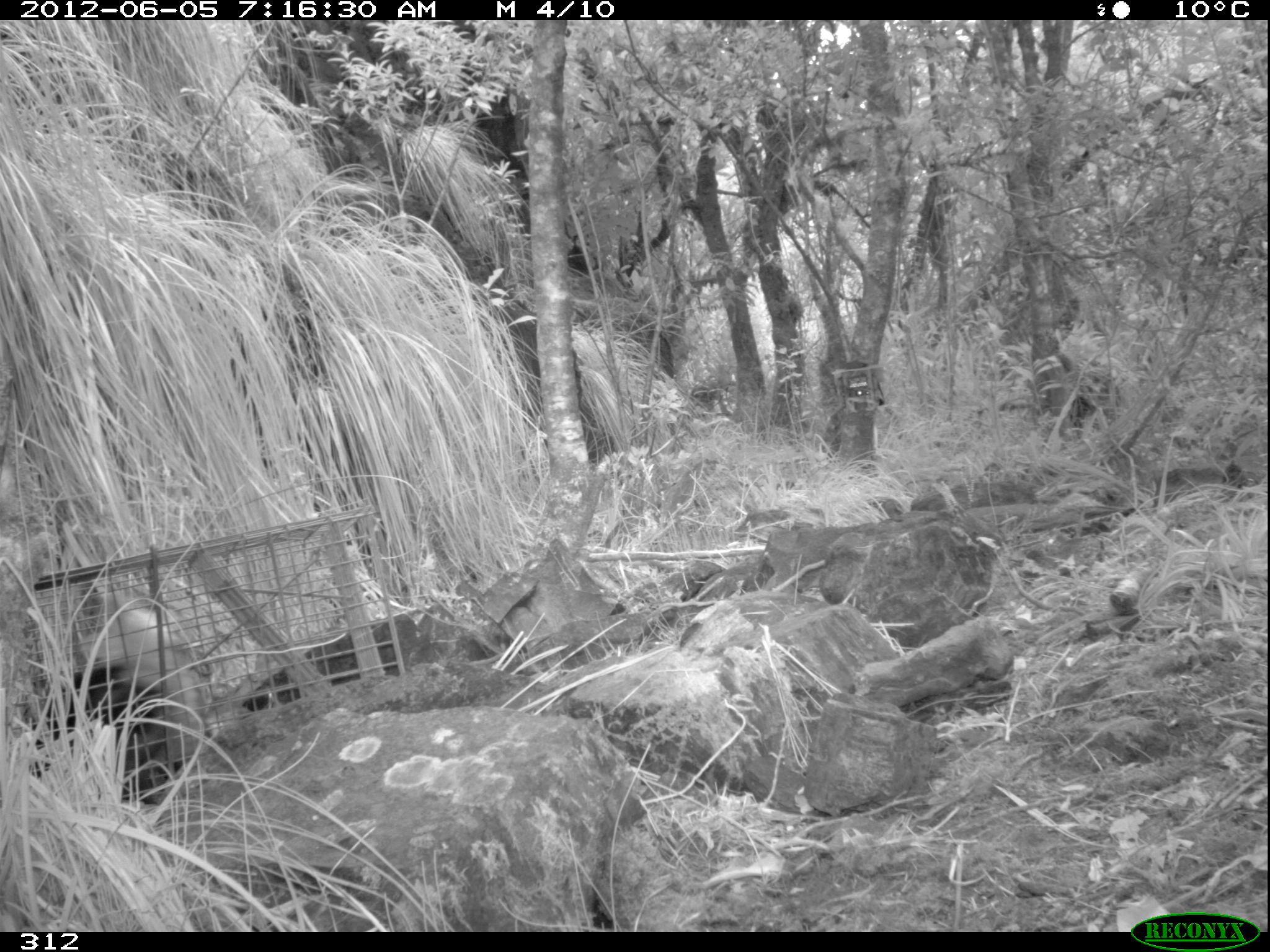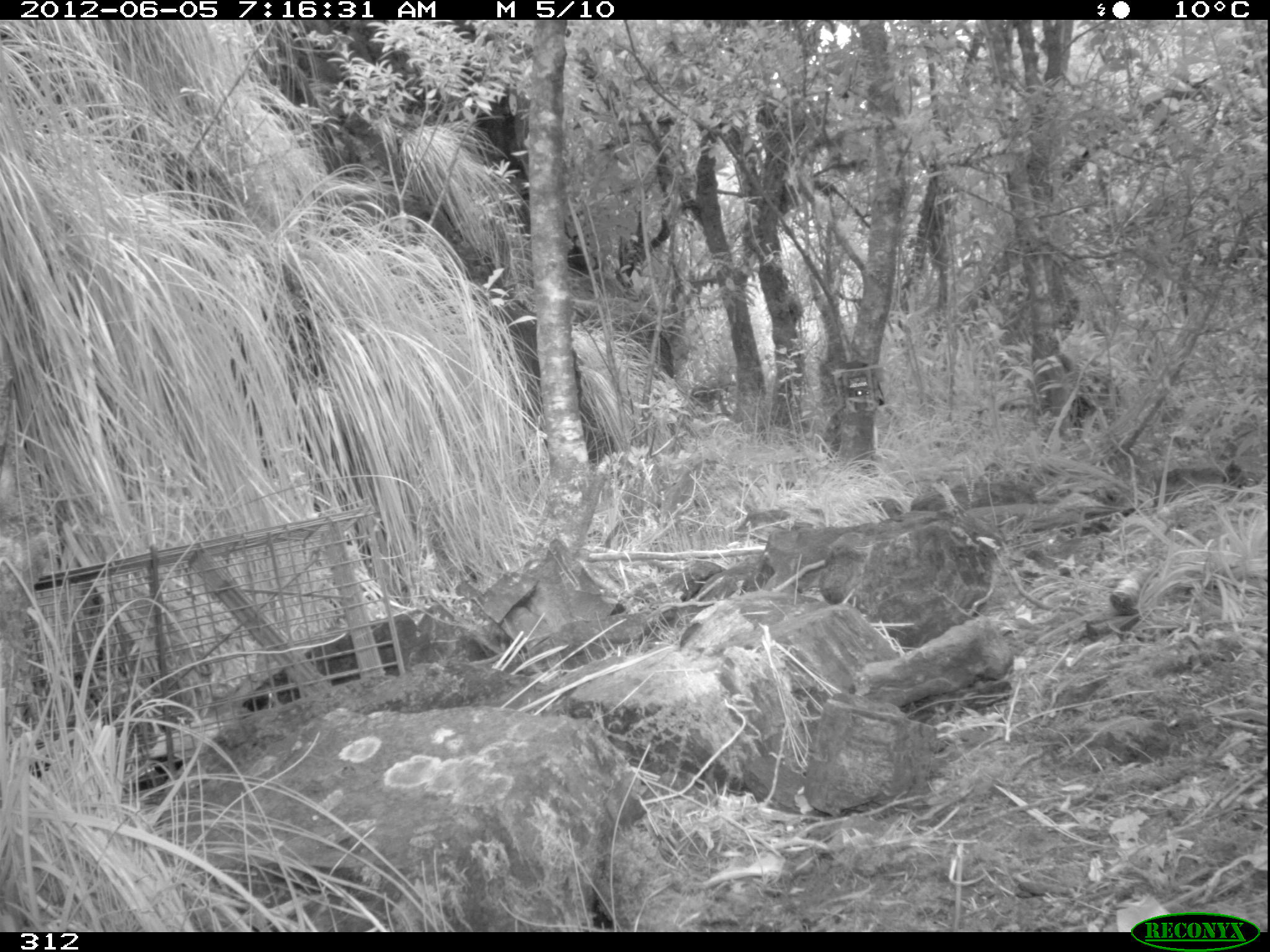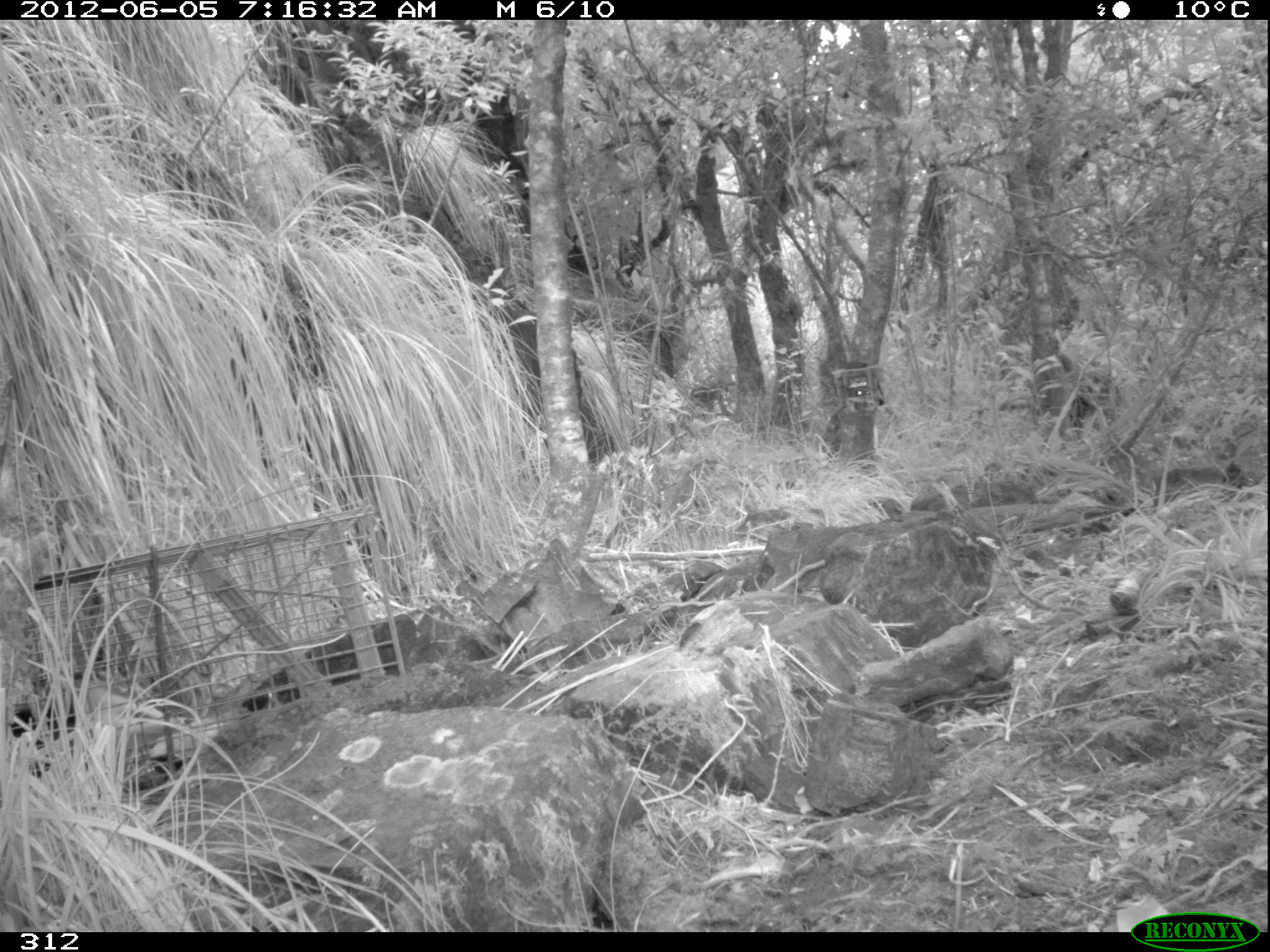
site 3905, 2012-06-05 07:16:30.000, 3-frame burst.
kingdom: Animalia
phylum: Chordata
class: Mammalia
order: Didelphimorphia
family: Didelphidae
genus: Didelphis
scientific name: Didelphis pernigra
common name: andean white-eared opossum